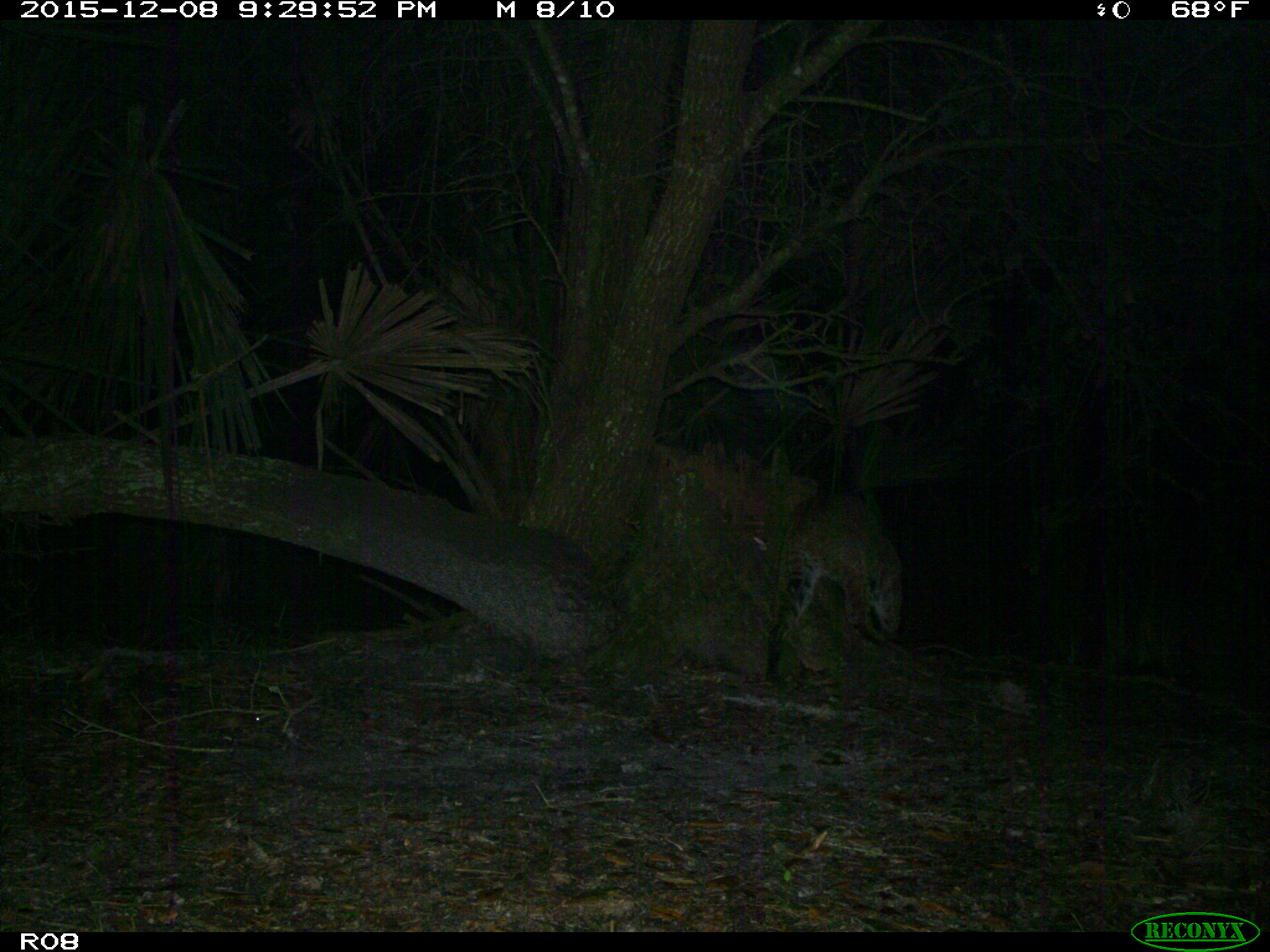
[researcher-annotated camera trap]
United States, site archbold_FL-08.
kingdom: Animalia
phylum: Chordata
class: Mammalia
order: Carnivora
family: Felidae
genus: Lynx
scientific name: Lynx rufus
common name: bobcat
Lynx rufus (bobcat).